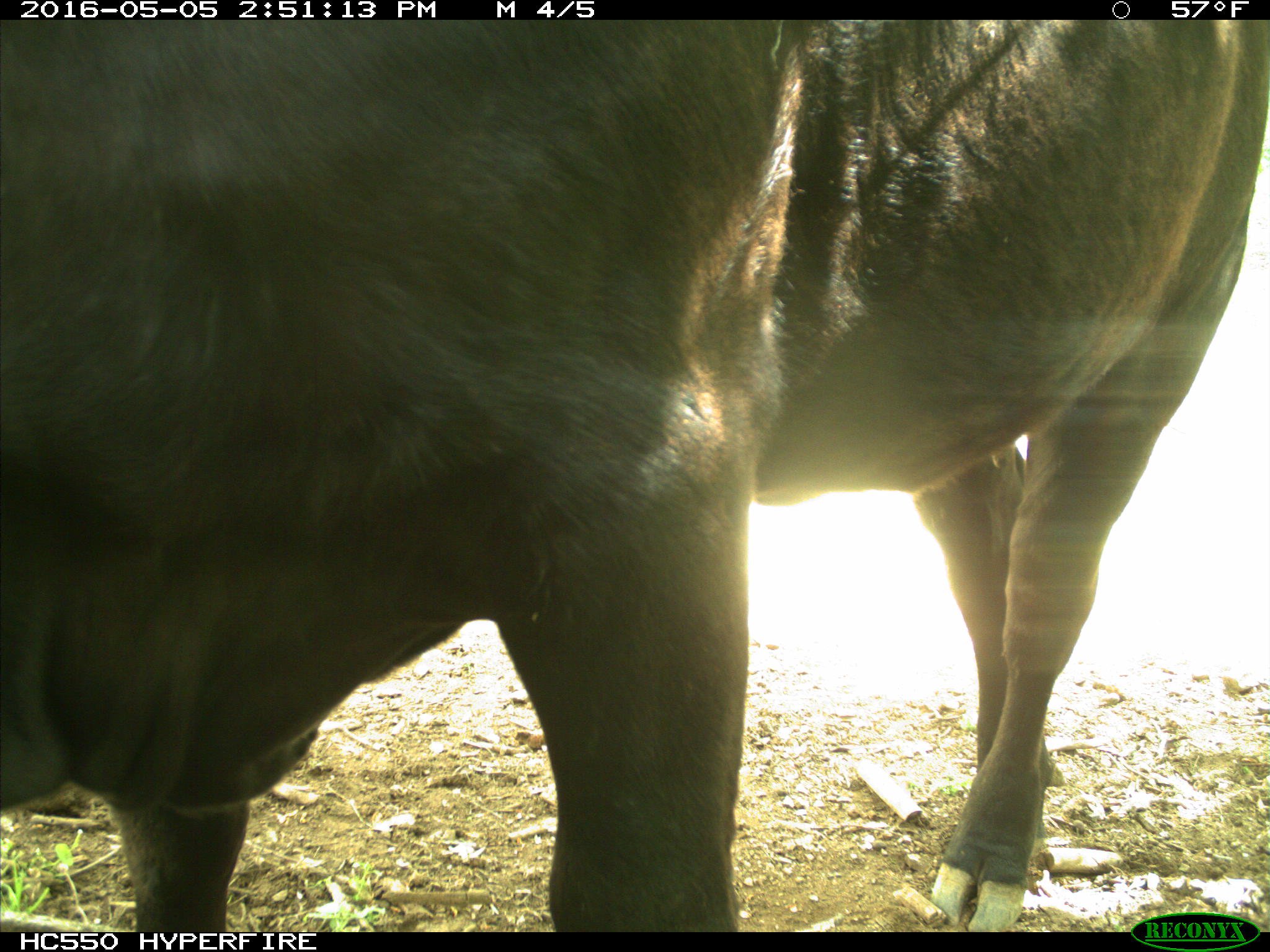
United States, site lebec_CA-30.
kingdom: Animalia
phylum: Chordata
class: Mammalia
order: Artiodactyla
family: Bovidae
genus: Bos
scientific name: Bos taurus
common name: domestic cow